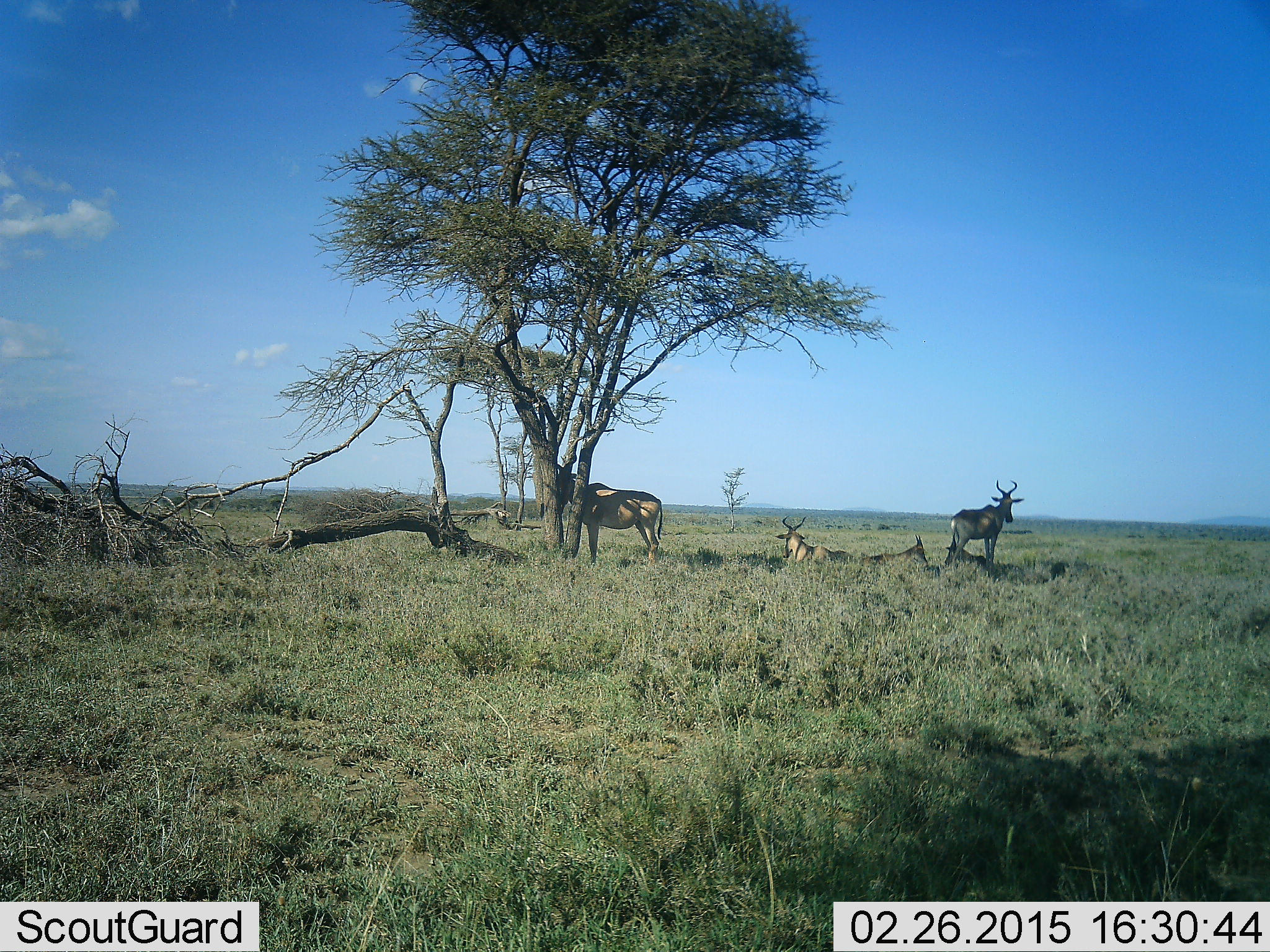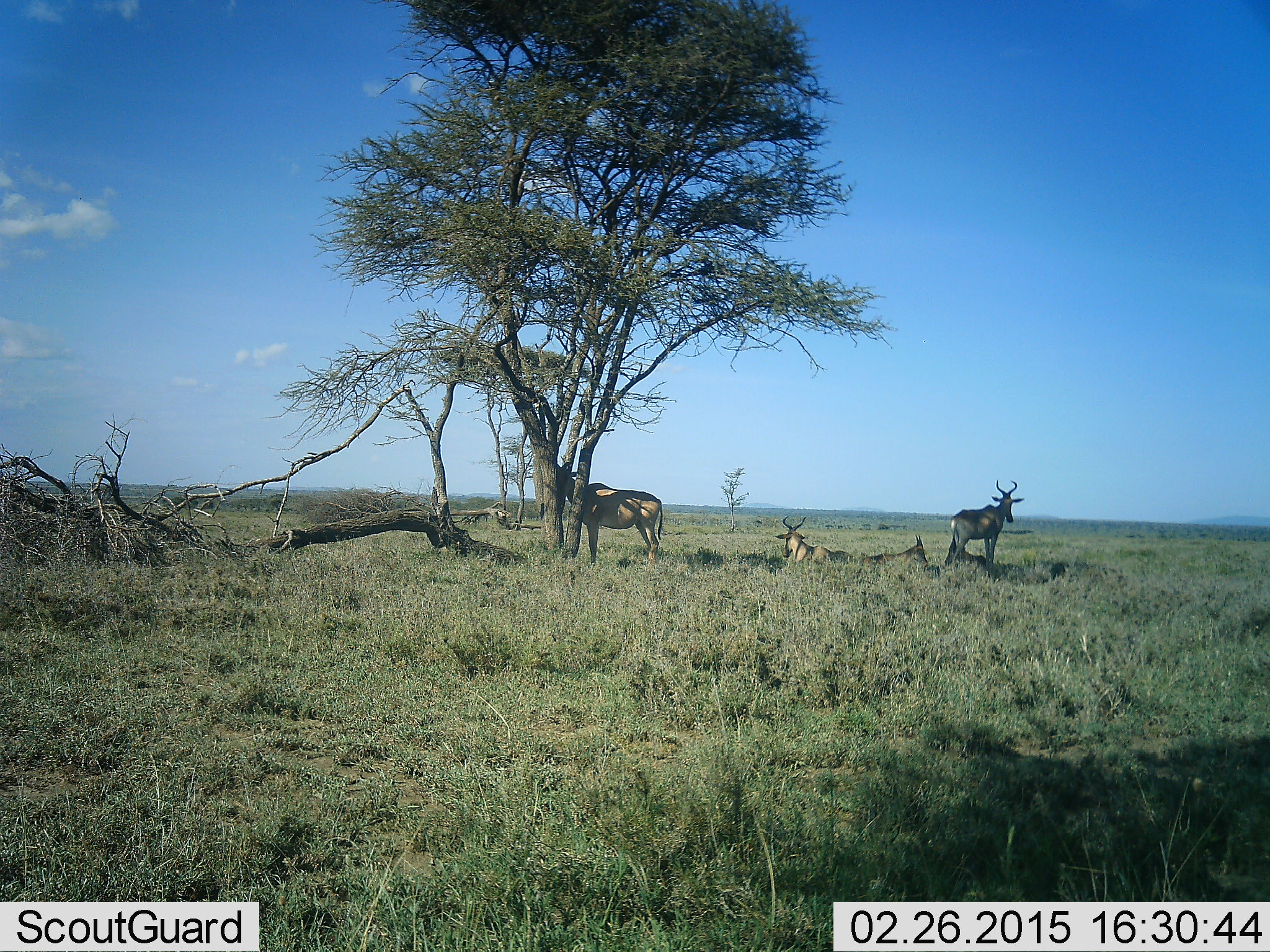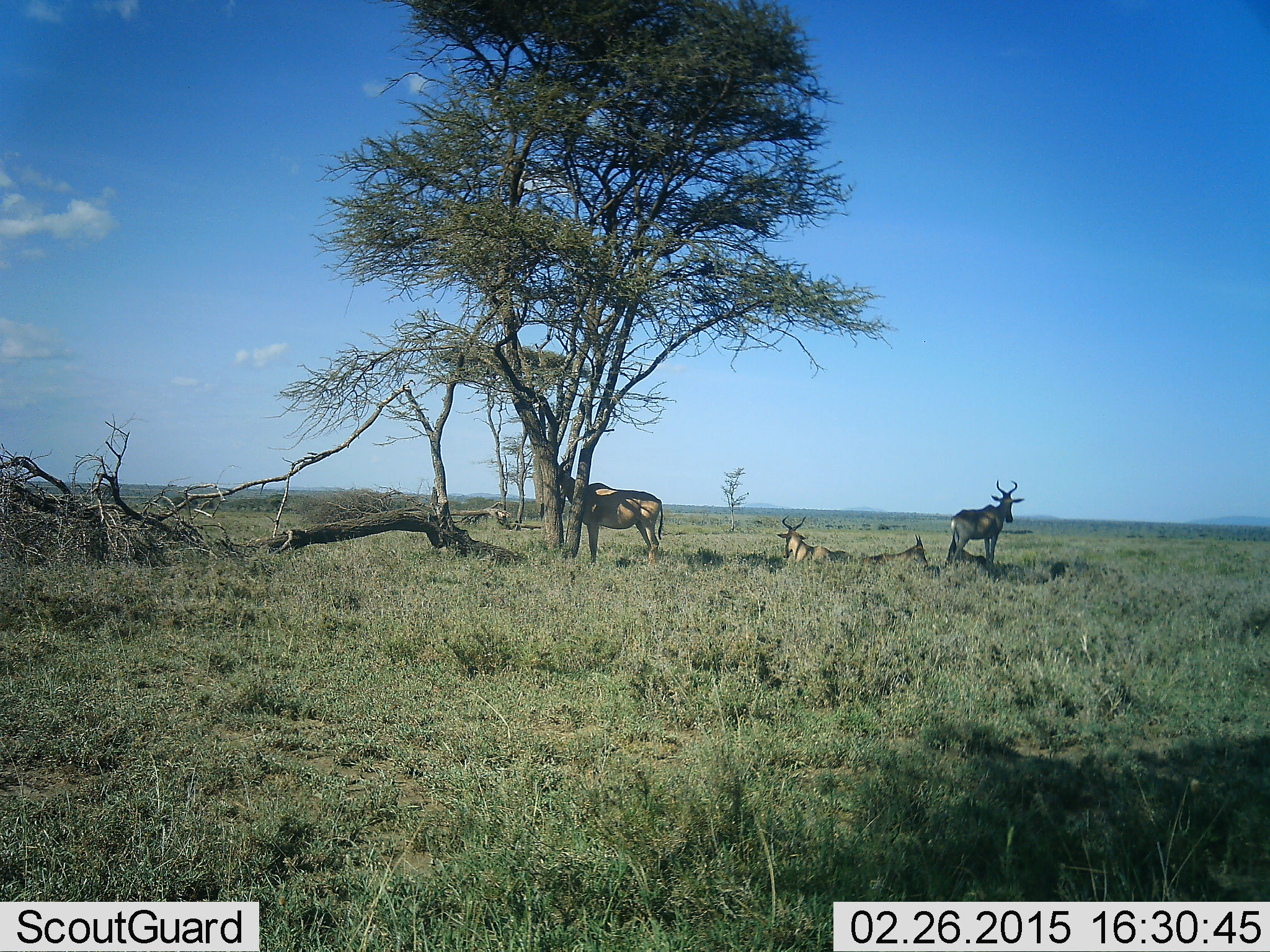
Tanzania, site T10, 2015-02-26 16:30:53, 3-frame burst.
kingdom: Animalia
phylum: Chordata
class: Mammalia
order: Artiodactyla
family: Bovidae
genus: Alcelaphus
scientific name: Alcelaphus buselaphus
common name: hartebeest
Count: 4.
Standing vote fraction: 80%.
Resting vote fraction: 100%.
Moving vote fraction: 0%.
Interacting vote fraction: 0%.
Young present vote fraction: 30%.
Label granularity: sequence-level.